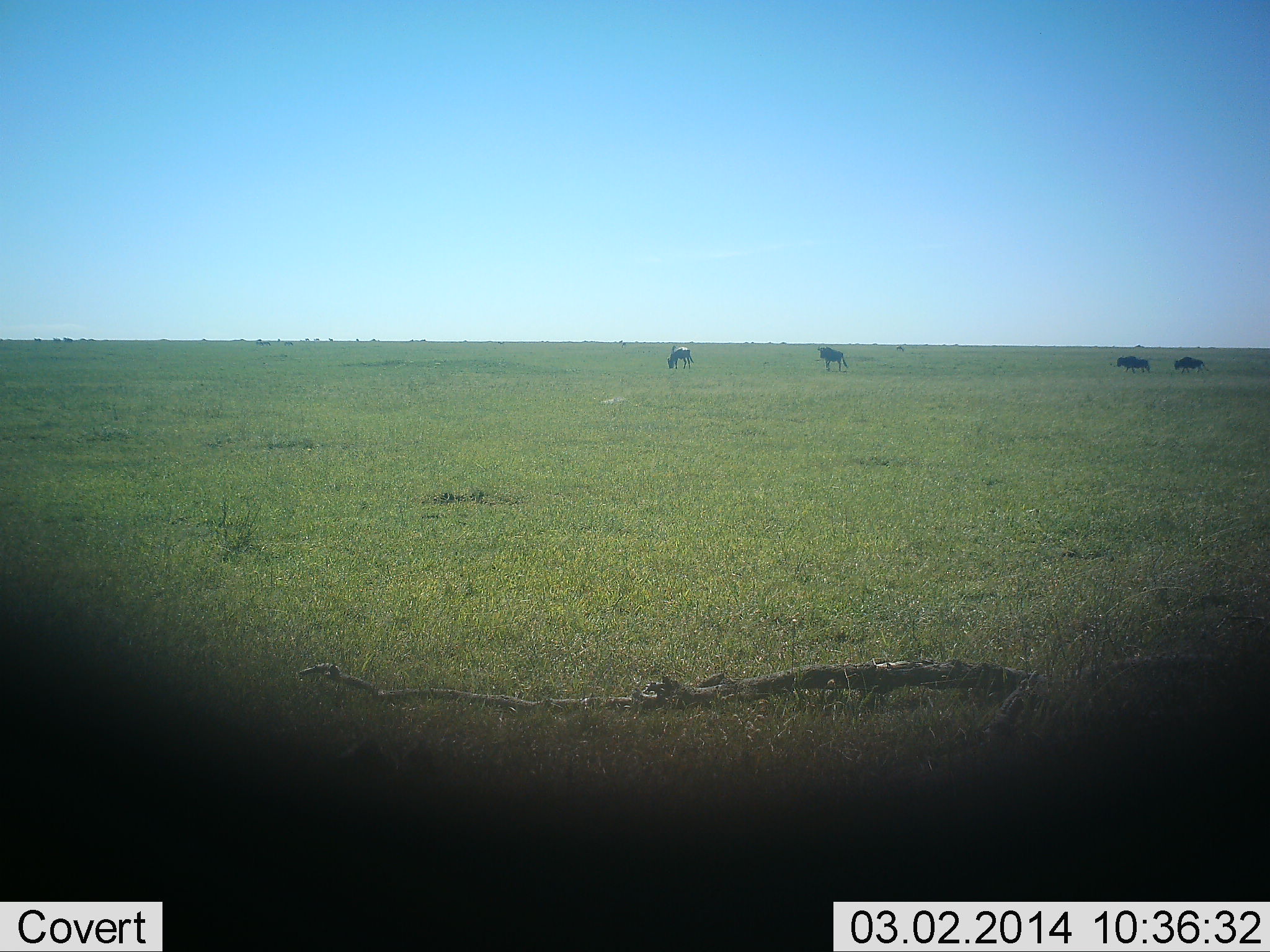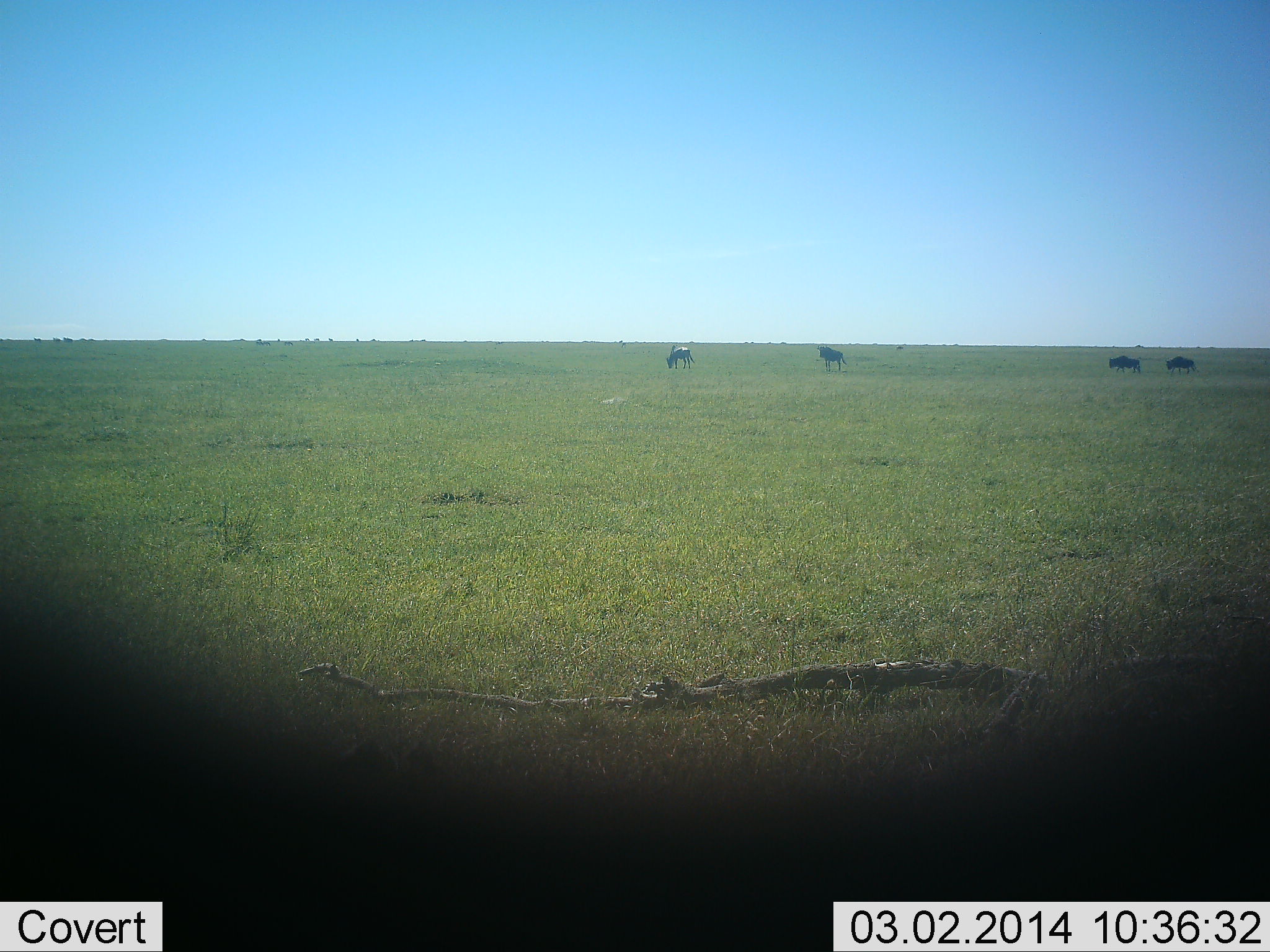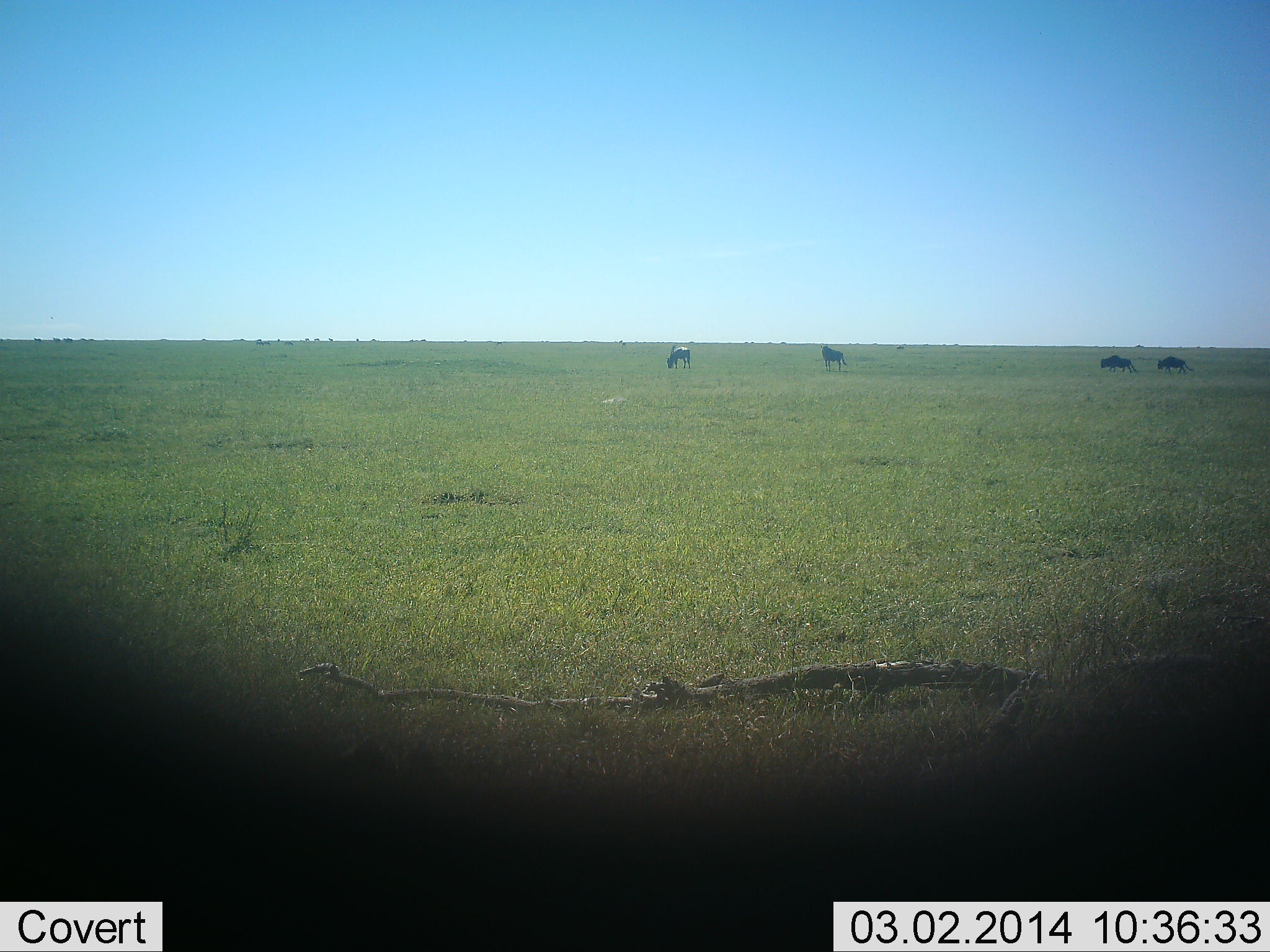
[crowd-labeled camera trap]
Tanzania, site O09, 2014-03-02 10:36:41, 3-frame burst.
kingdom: Animalia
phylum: Chordata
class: Mammalia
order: Artiodactyla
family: Bovidae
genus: Connochaetes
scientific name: Connochaetes taurinus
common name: blue wildebeest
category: wildebeest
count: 4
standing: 59%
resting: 0%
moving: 88%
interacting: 0%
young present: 0%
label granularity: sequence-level